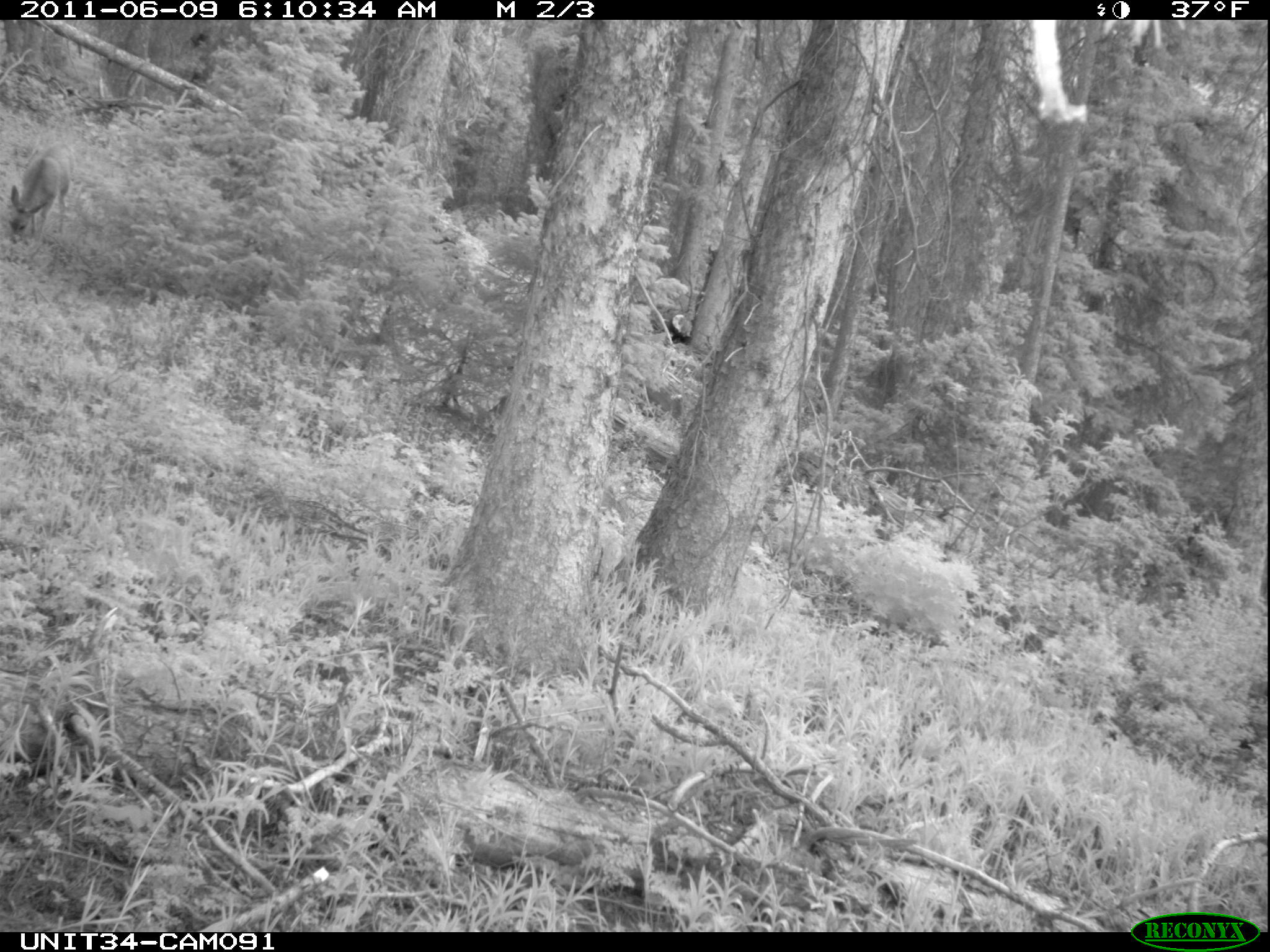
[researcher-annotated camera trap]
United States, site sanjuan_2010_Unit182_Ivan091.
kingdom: Animalia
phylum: Chordata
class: Mammalia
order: Artiodactyla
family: Cervidae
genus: Odocoileus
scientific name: Odocoileus hemionus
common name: mule deer